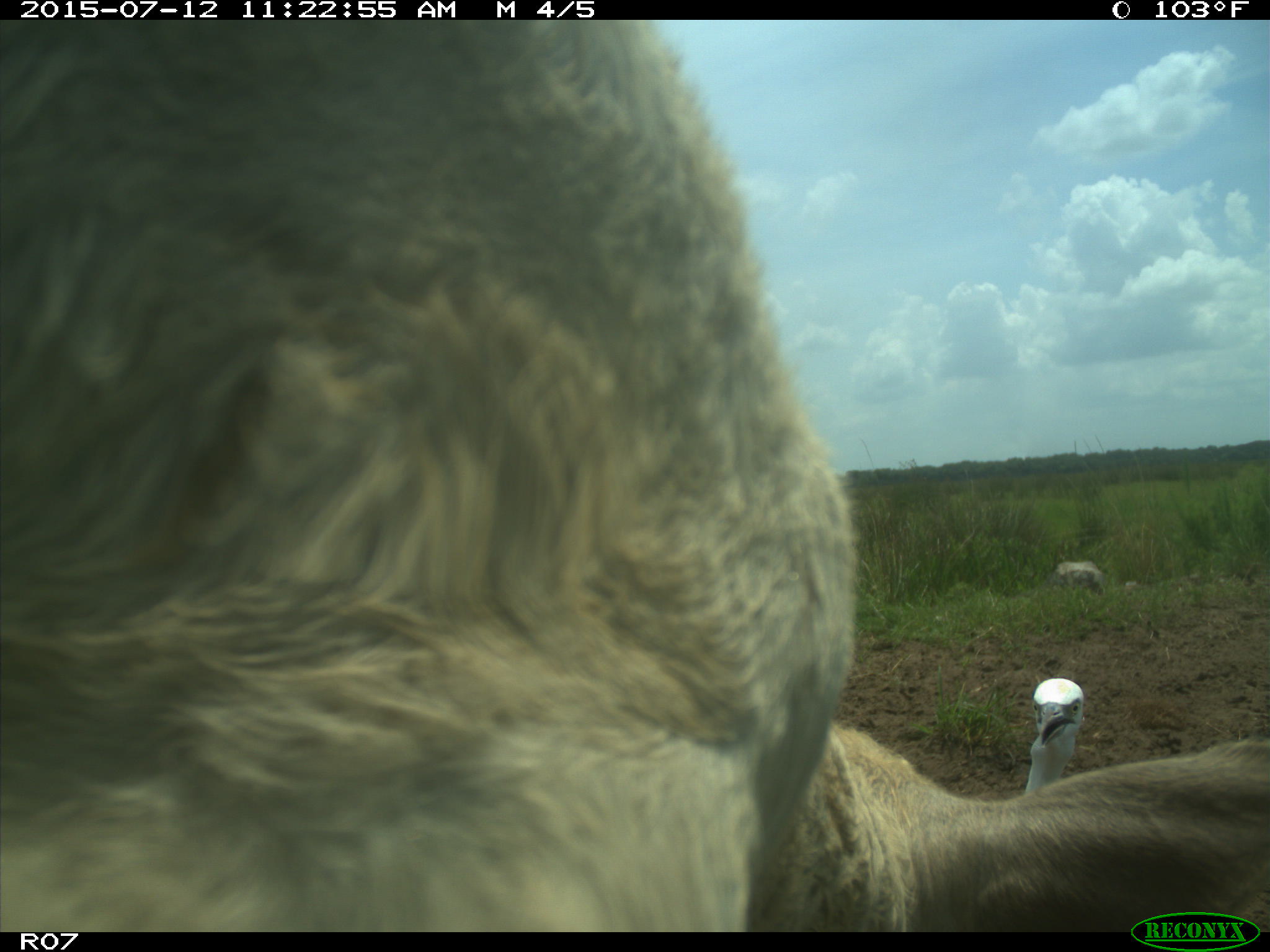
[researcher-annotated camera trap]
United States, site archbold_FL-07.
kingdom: Animalia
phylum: Chordata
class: Mammalia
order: Artiodactyla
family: Bovidae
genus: Bos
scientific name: Bos taurus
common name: domestic cow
Bos taurus (domestic cow).